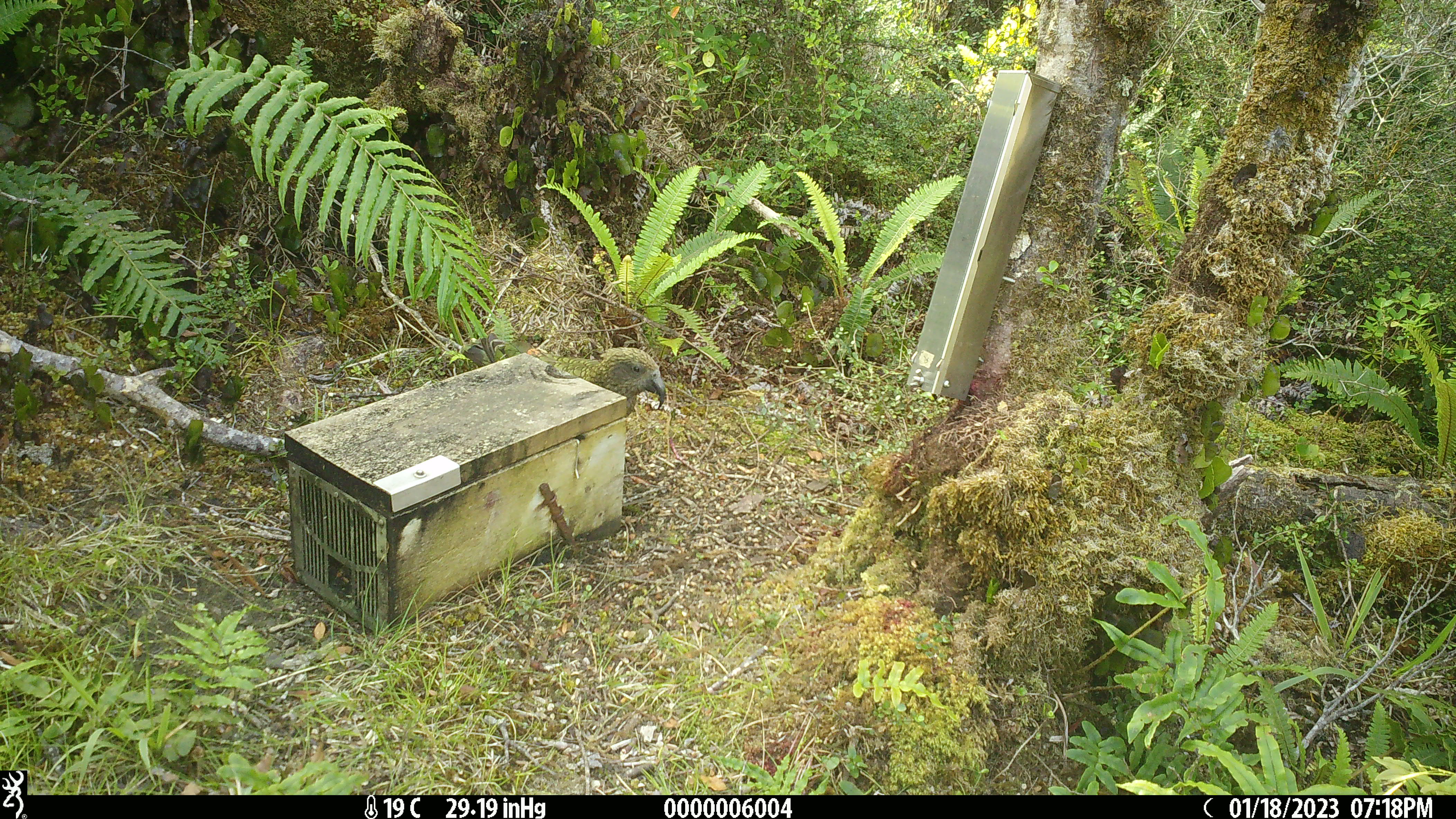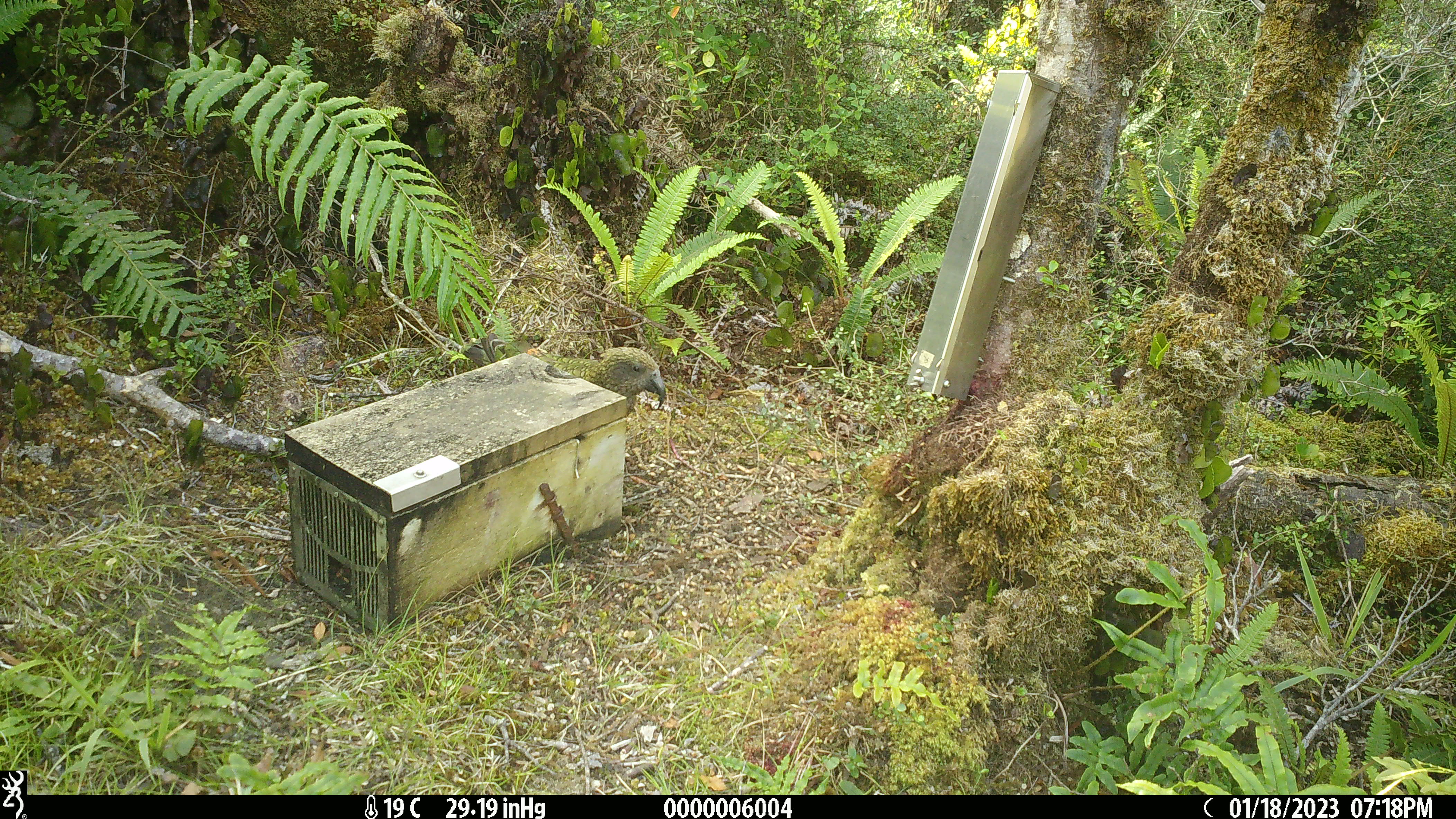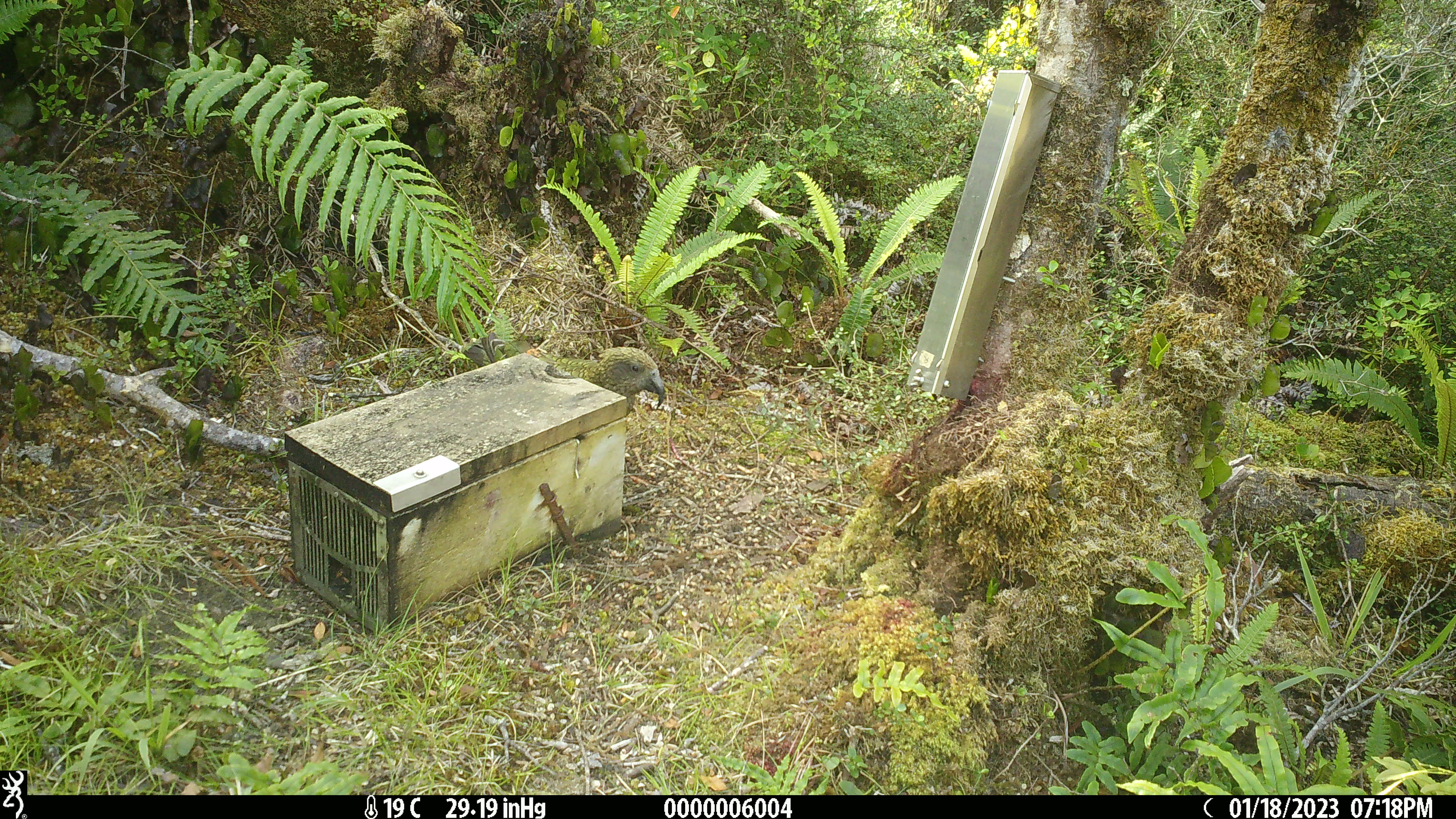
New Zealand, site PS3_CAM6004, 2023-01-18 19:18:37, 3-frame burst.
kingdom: Animalia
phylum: Chordata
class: Aves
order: Psittaciformes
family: Strigopidae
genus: Nestor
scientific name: Nestor notabilis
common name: kea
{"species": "kea (Nestor notabilis)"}